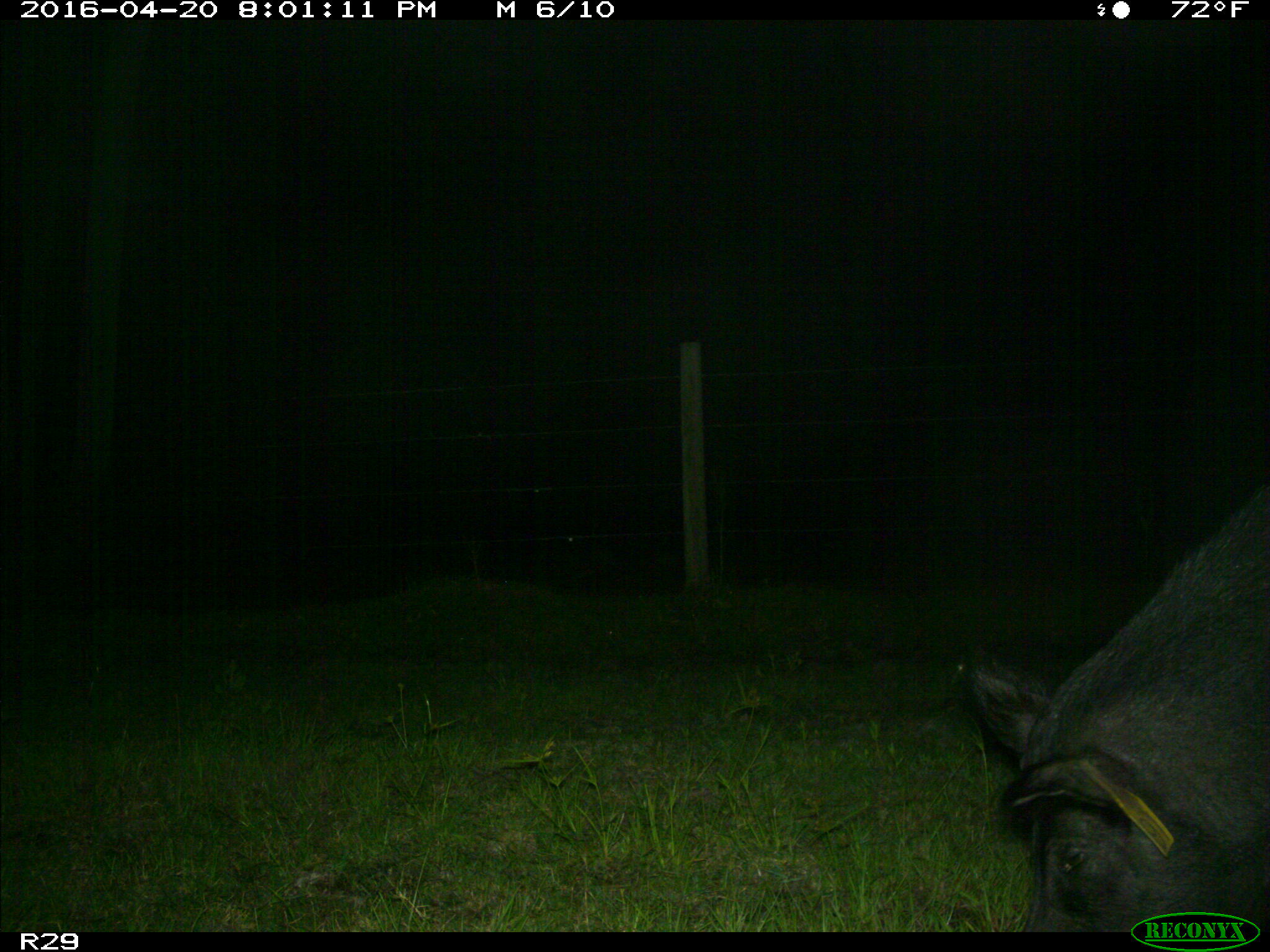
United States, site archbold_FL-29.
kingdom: Animalia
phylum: Chordata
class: Mammalia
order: Artiodactyla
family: Suidae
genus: Sus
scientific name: Sus scrofa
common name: wild boar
Sus scrofa (wild boar).